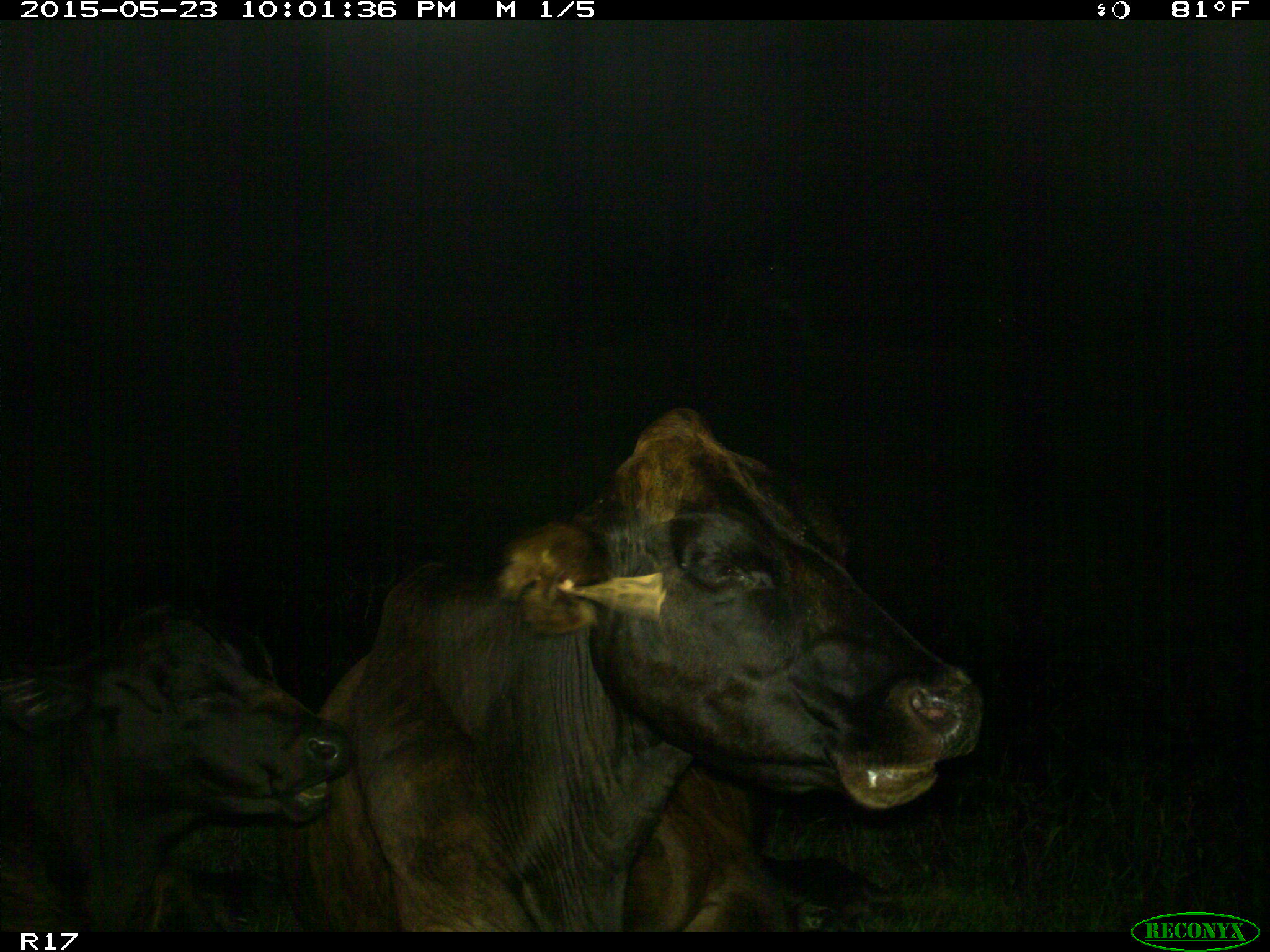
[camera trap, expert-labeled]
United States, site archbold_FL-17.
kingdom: Animalia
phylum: Chordata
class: Mammalia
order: Artiodactyla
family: Bovidae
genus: Bos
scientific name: Bos taurus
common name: domestic cow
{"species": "Bos taurus (domestic cow)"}